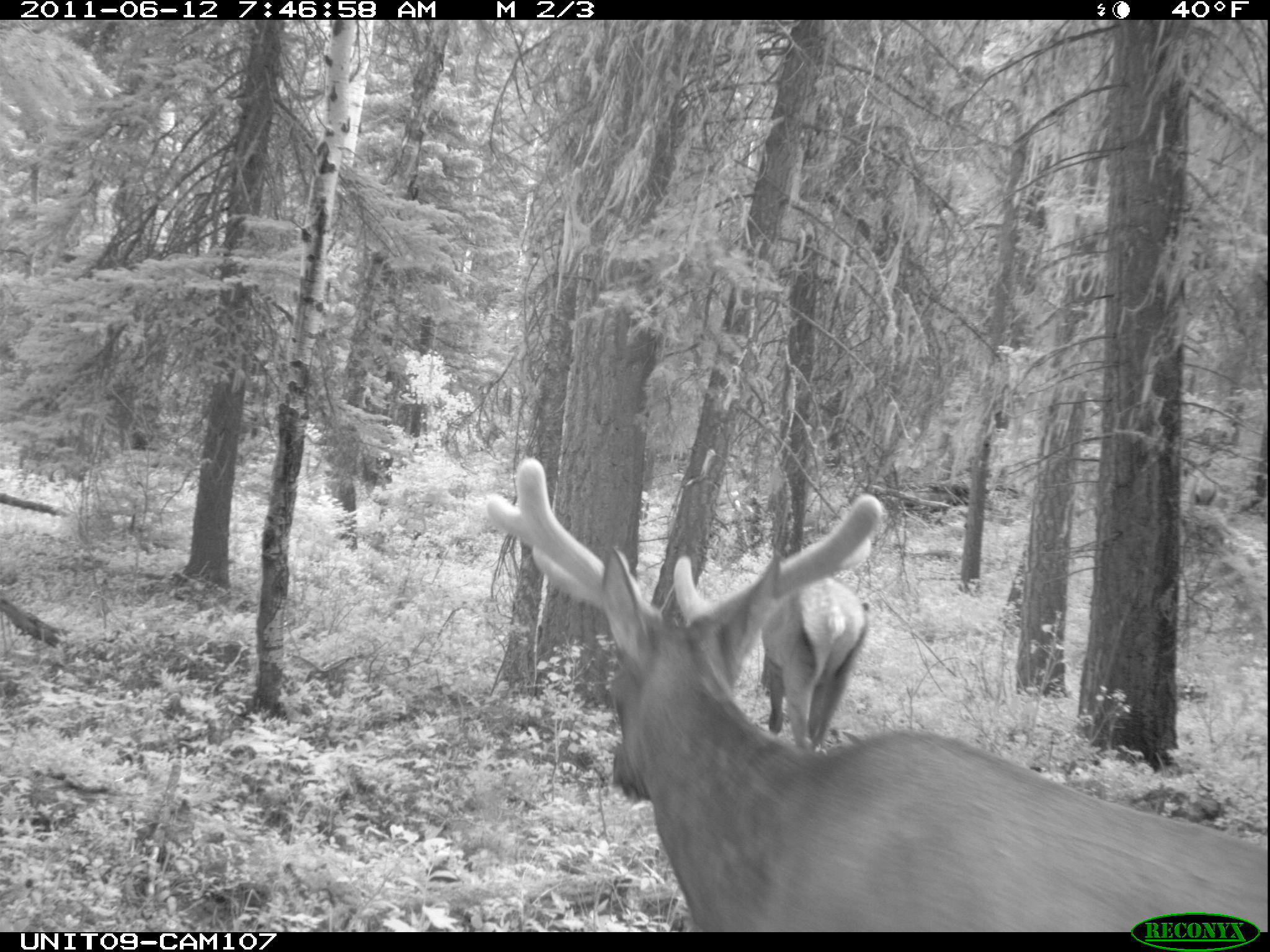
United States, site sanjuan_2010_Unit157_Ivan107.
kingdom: Animalia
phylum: Chordata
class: Mammalia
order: Artiodactyla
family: Cervidae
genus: Cervus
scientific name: Cervus elaphus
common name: red deer